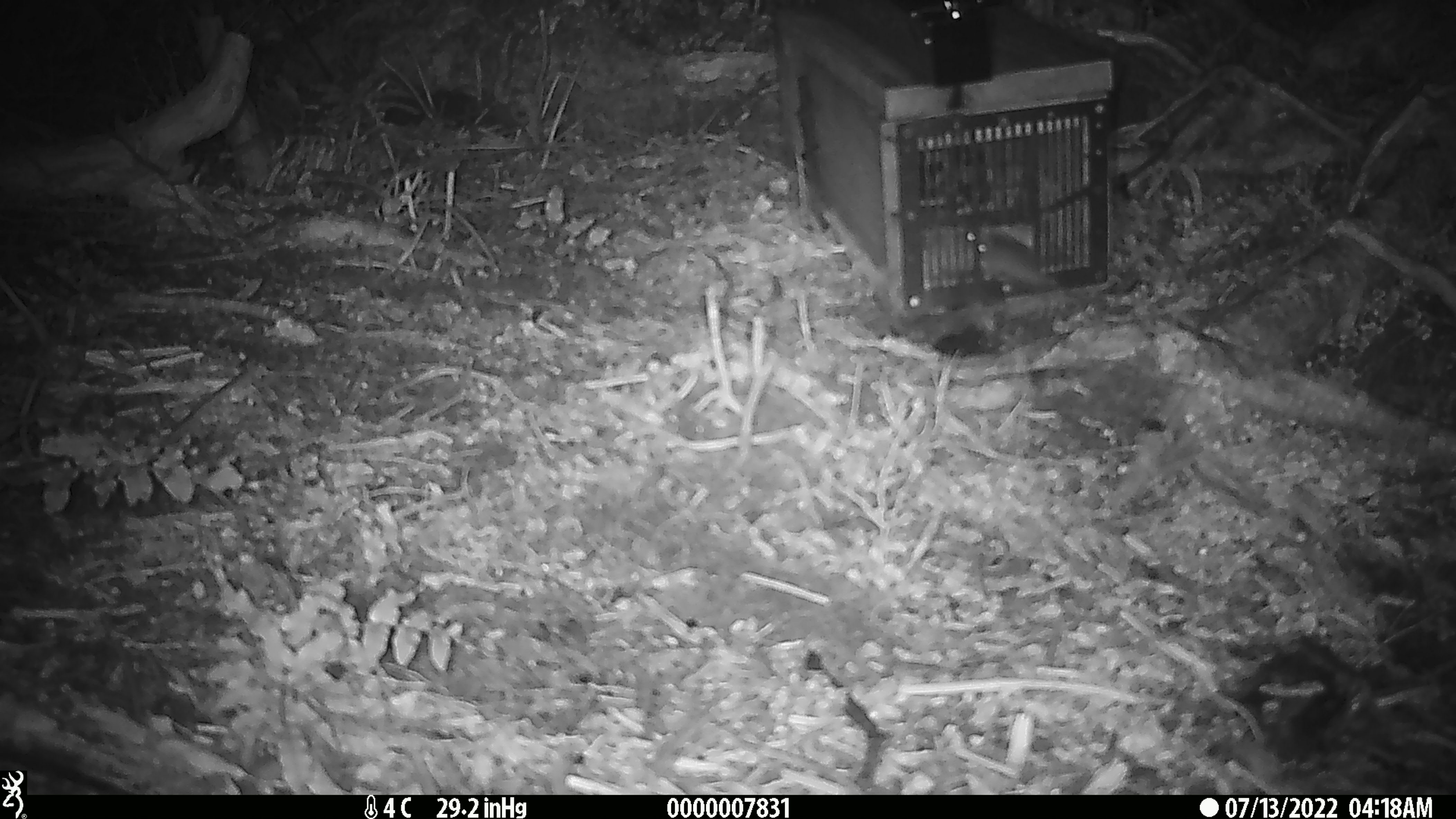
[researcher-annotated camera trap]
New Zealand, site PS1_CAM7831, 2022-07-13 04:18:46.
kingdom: Animalia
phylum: Chordata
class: Mammalia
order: Rodentia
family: Muridae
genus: Mus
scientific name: Mus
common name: mouse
Mouse (Mus).